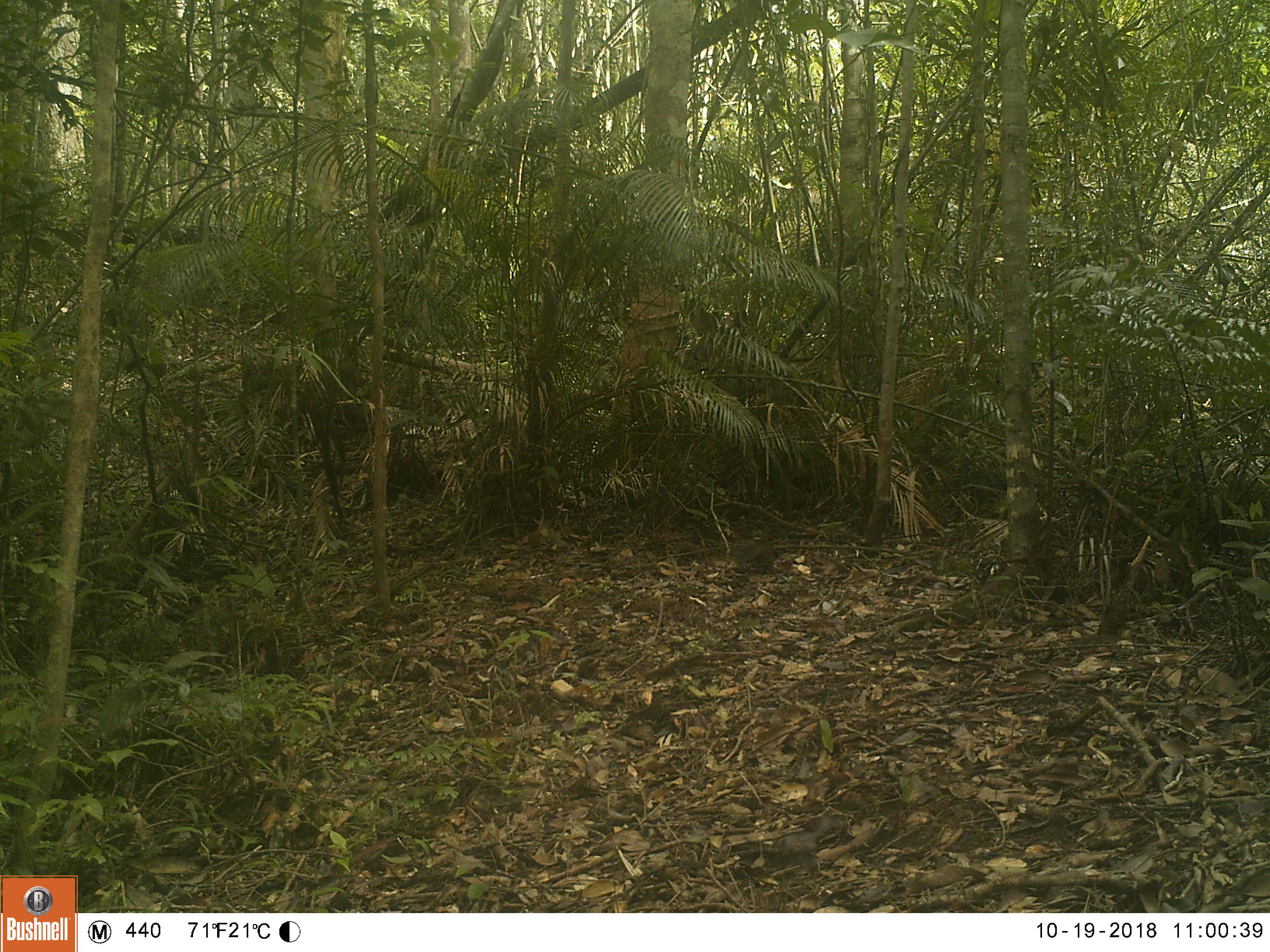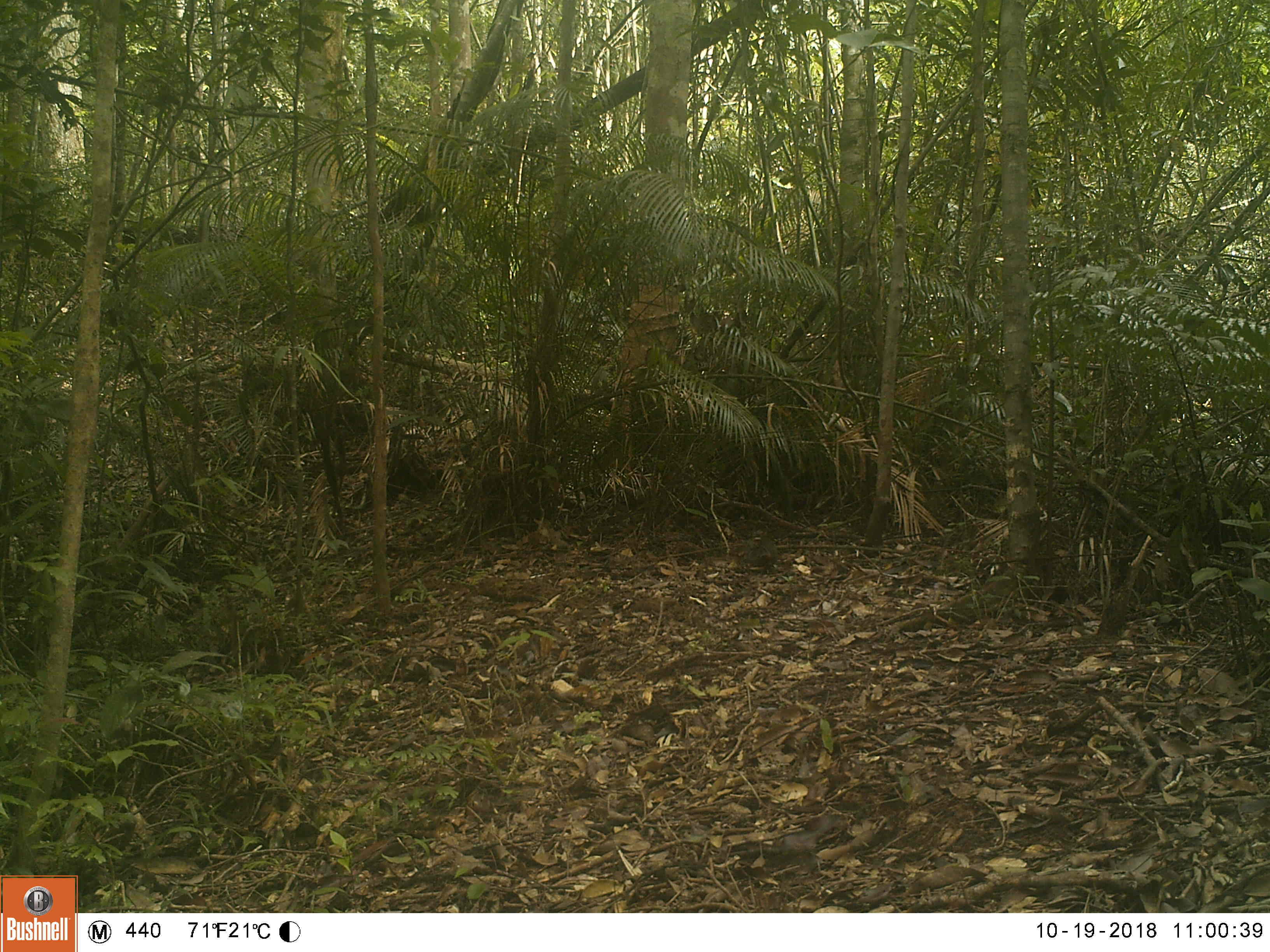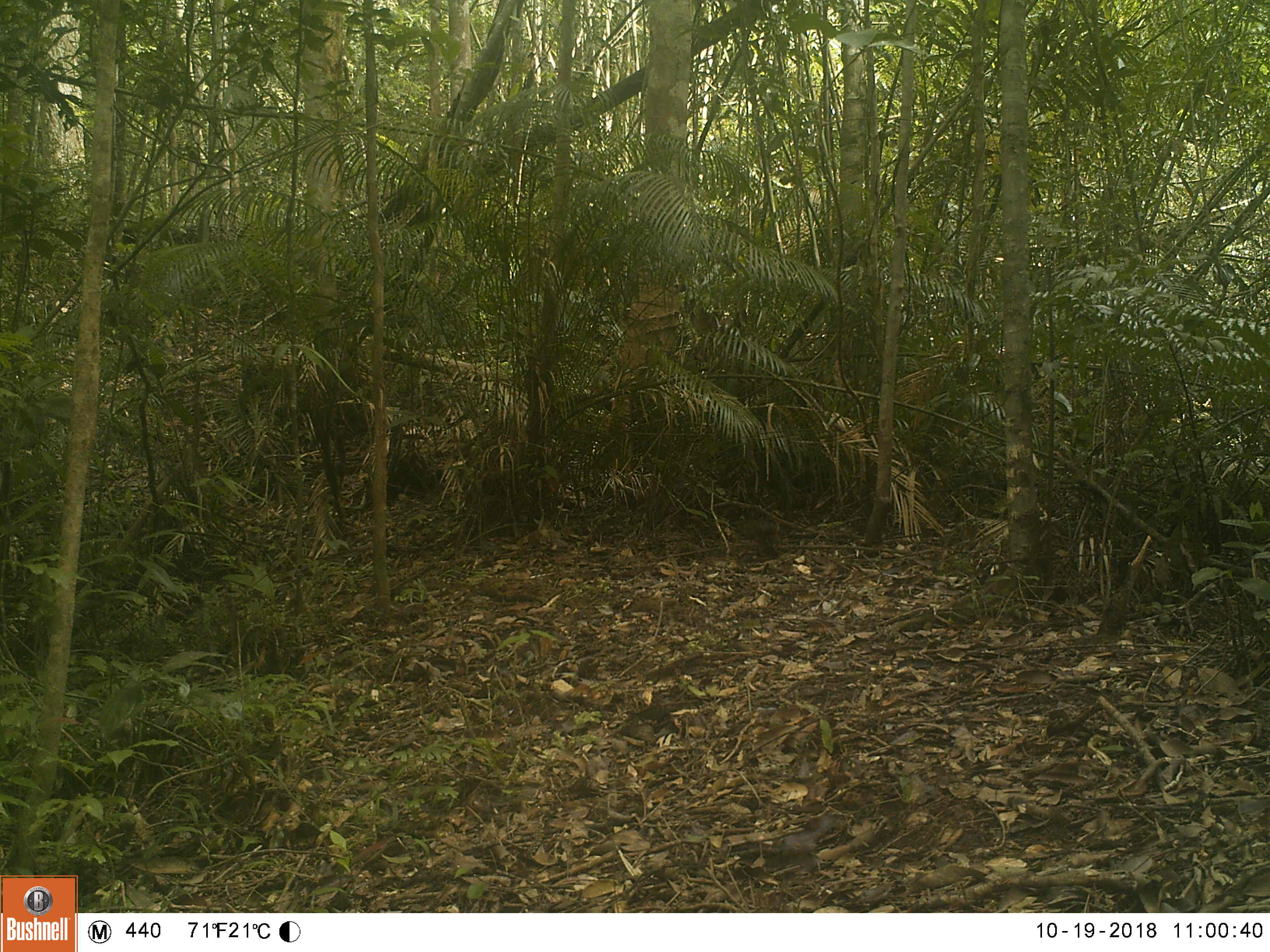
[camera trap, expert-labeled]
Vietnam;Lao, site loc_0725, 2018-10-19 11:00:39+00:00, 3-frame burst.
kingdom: Animalia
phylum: Chordata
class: Mammalia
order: Rodentia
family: Sciuridae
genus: Dremomys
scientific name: Dremomys rufigenis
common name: red-cheeked squirrel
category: red cheeked squirrel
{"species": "red cheeked squirrel (red-cheeked squirrel) (Dremomys rufigenis)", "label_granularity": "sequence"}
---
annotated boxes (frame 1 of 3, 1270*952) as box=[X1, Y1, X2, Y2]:
red cheeked squirrel: box=[732, 539, 778, 576]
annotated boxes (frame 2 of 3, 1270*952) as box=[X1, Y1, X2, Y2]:
red cheeked squirrel: box=[746, 535, 780, 574]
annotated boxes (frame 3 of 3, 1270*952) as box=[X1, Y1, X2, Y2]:
red cheeked squirrel: box=[737, 516, 783, 561]